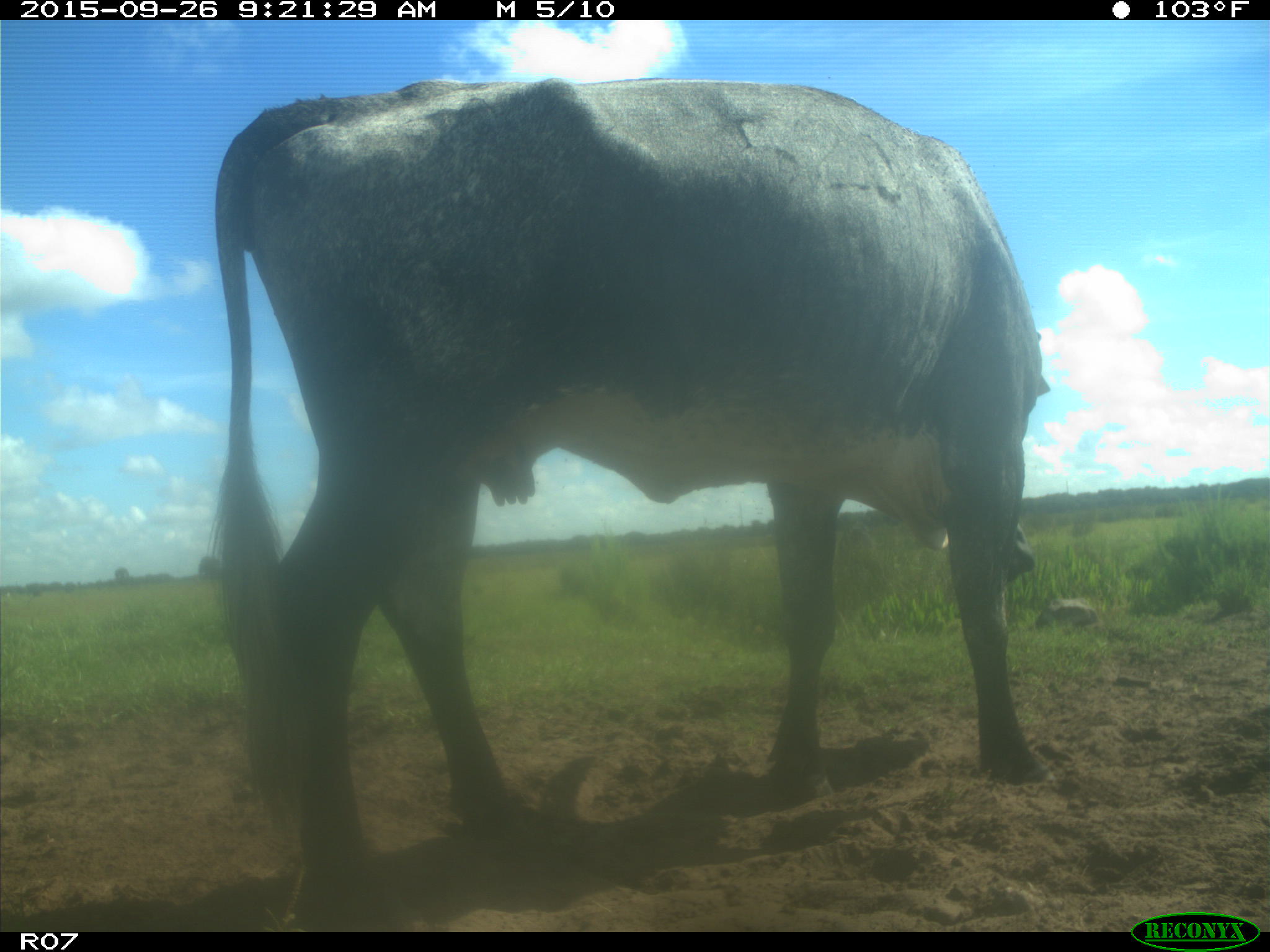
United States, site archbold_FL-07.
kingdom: Animalia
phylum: Chordata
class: Mammalia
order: Artiodactyla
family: Bovidae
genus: Bos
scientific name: Bos taurus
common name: domestic cow